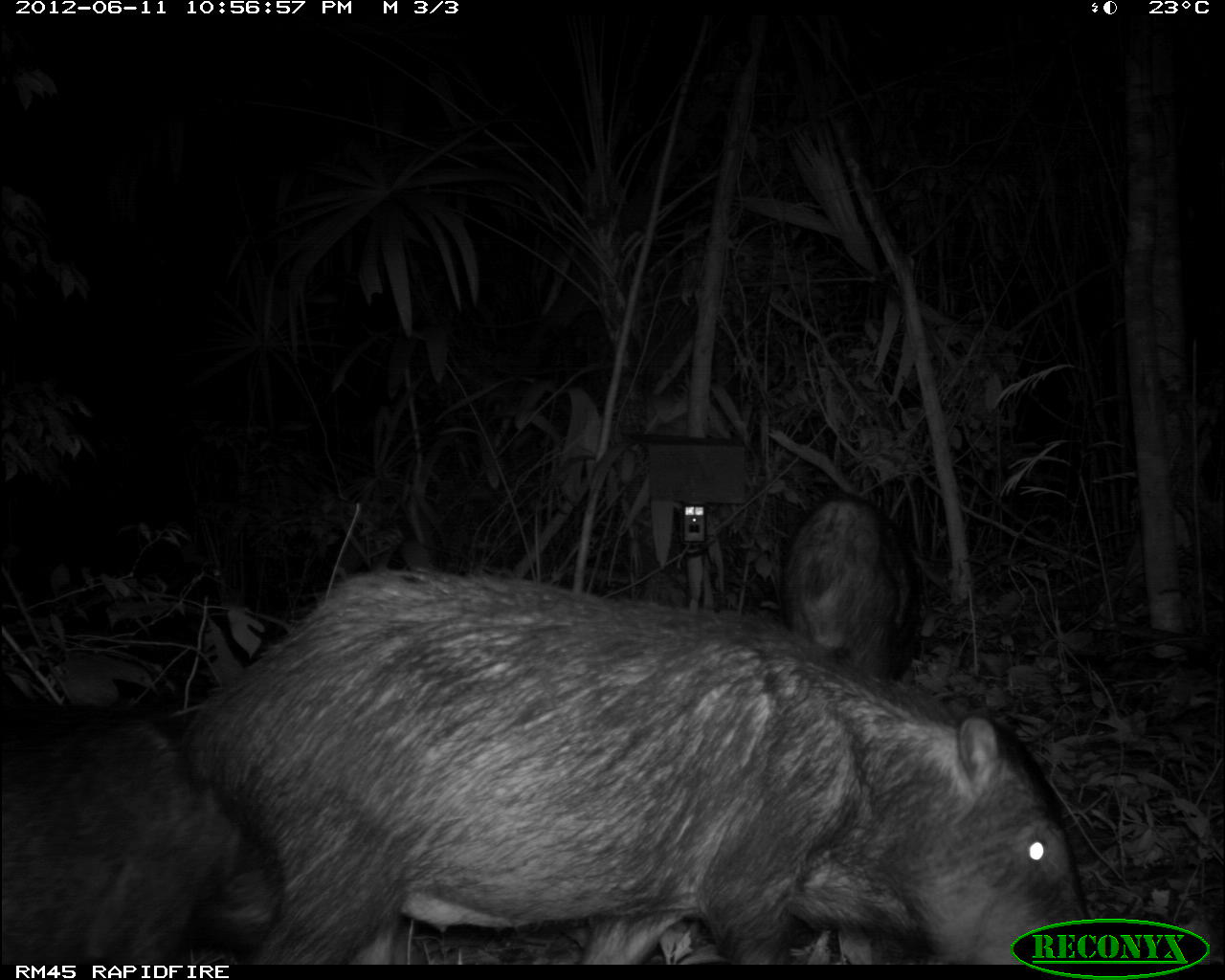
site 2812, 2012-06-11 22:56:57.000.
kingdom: Animalia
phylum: Chordata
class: Mammalia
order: Artiodactyla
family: Tayassuidae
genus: Tayassu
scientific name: Tayassu pecari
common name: white-lipped peccary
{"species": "Tayassu pecari (white-lipped peccary)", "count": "18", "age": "adult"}